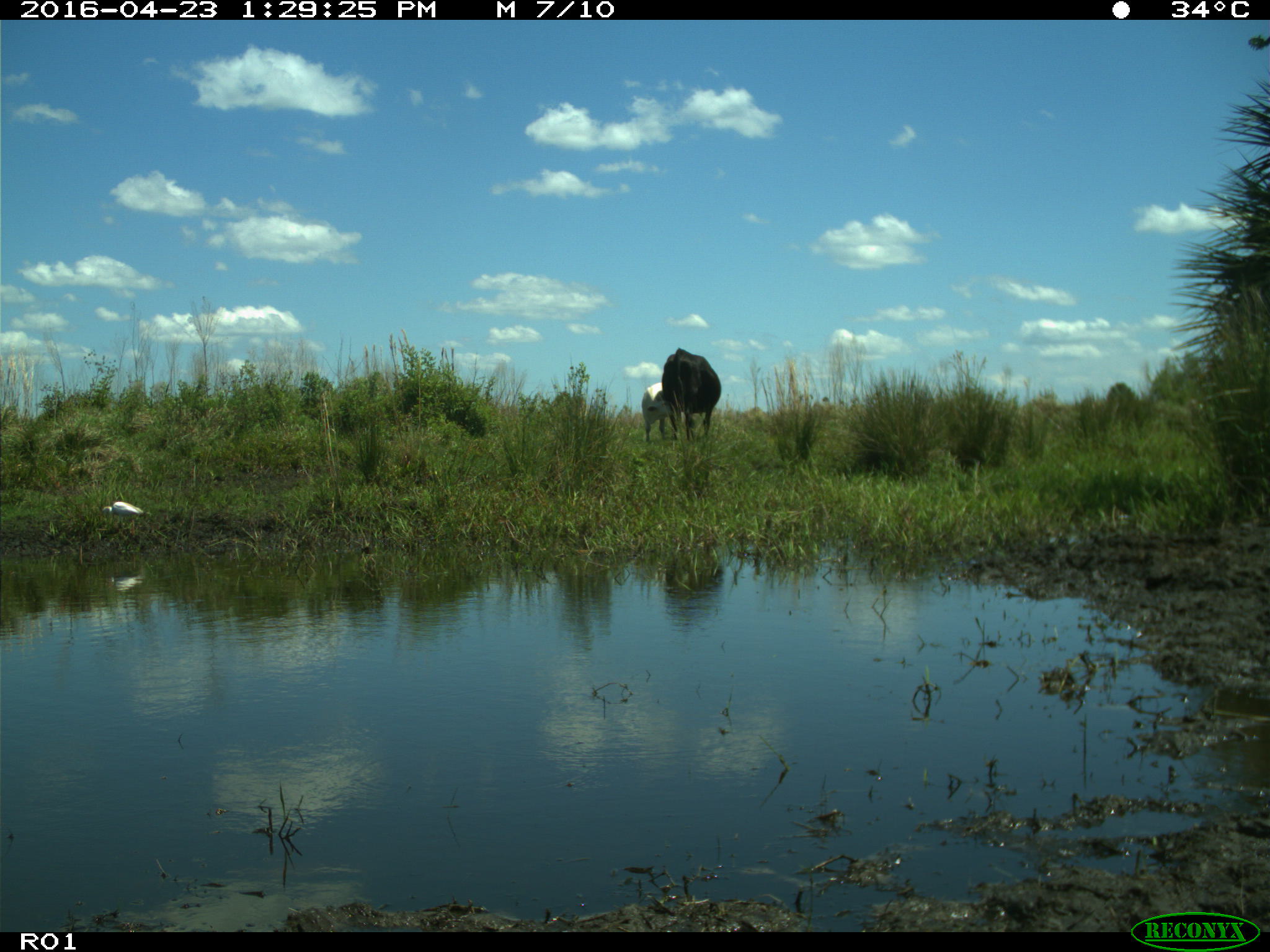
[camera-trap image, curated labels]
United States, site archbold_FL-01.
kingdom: Animalia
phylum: Chordata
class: Mammalia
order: Artiodactyla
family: Bovidae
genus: Bos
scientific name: Bos taurus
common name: domestic cow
Bos taurus (domestic cow).